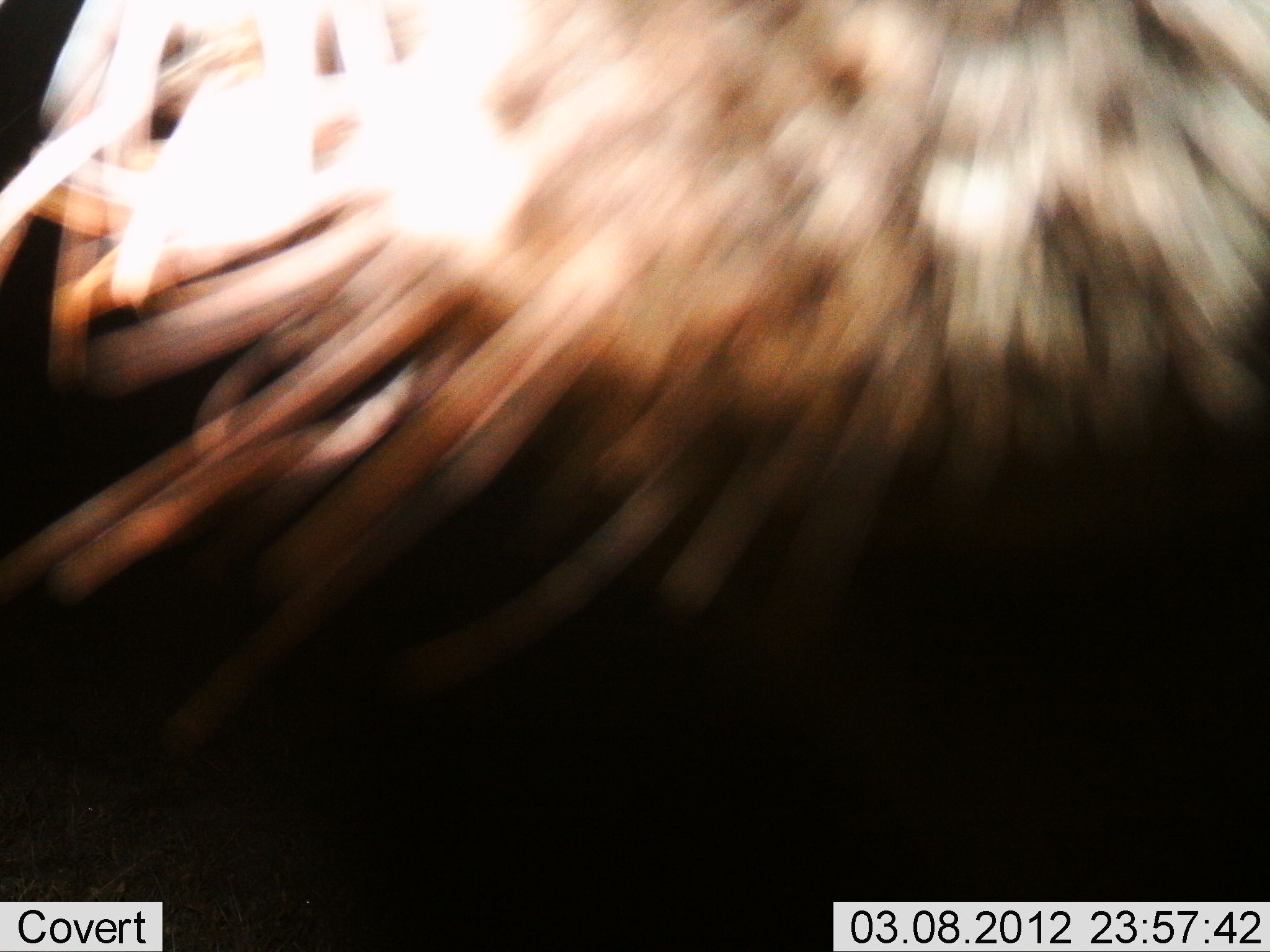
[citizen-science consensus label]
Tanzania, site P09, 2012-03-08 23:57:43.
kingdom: Animalia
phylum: Chordata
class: Mammalia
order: Artiodactyla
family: Bovidae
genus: Connochaetes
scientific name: Connochaetes taurinus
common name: blue wildebeest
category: wildebeest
Wildebeest (blue wildebeest) (Connochaetes taurinus), count 1. Behavior (volunteer vote fractions): standing 100%, resting 0%, moving 0%, interacting 0%. Young present (vote fraction): 0%. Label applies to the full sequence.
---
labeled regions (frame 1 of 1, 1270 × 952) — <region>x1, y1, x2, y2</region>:
animal: <region>0, 0, 1269, 604</region>